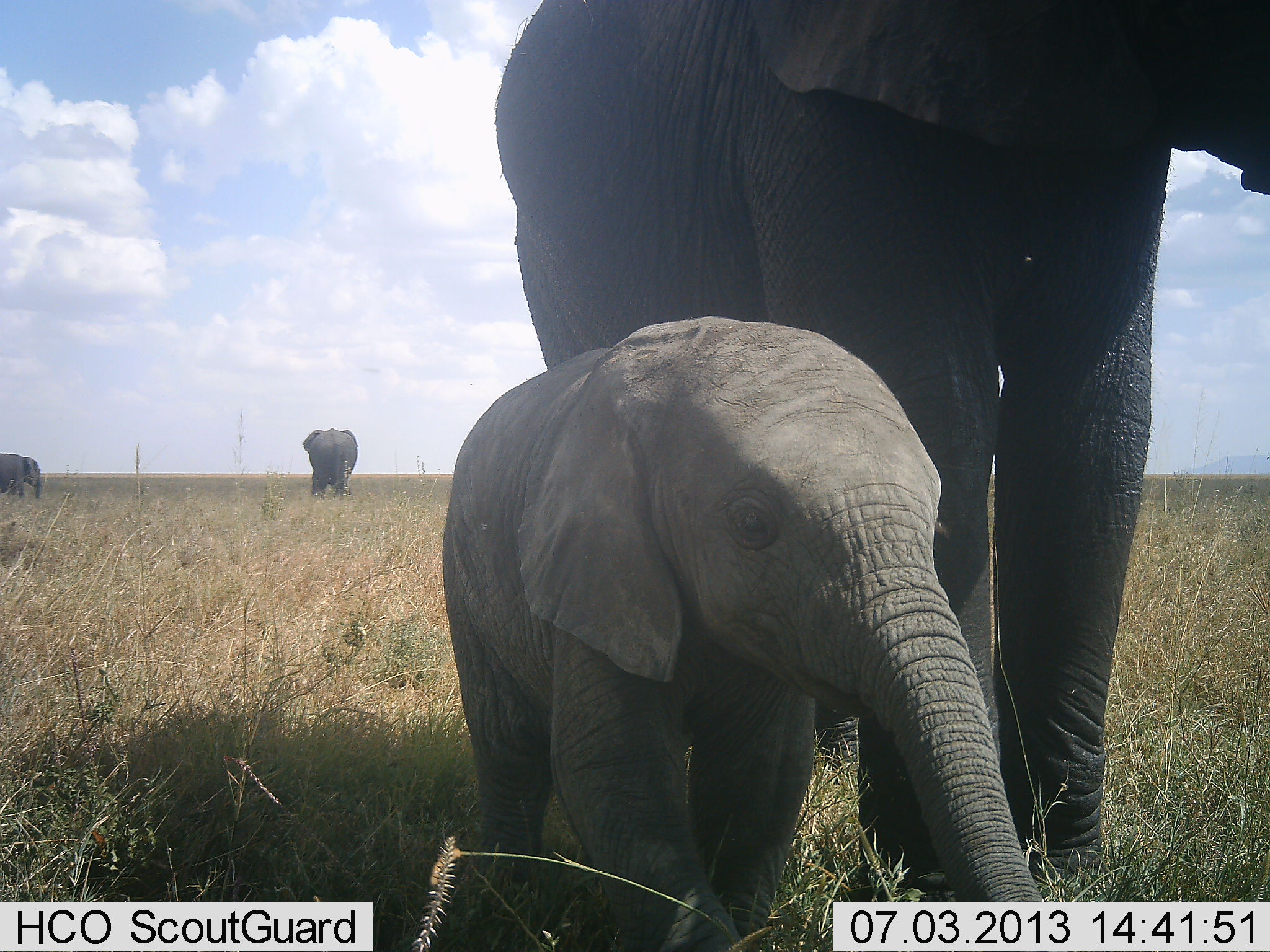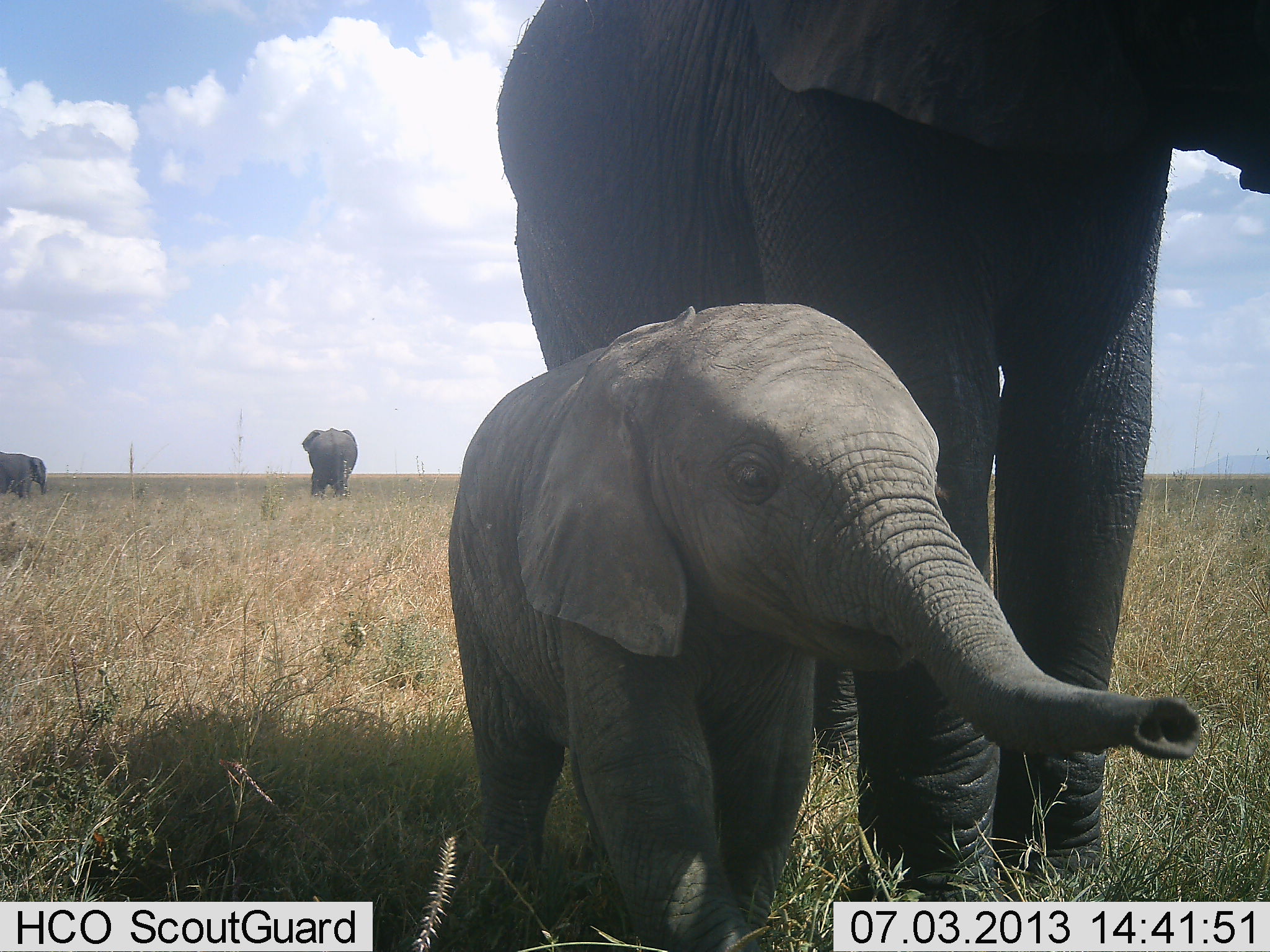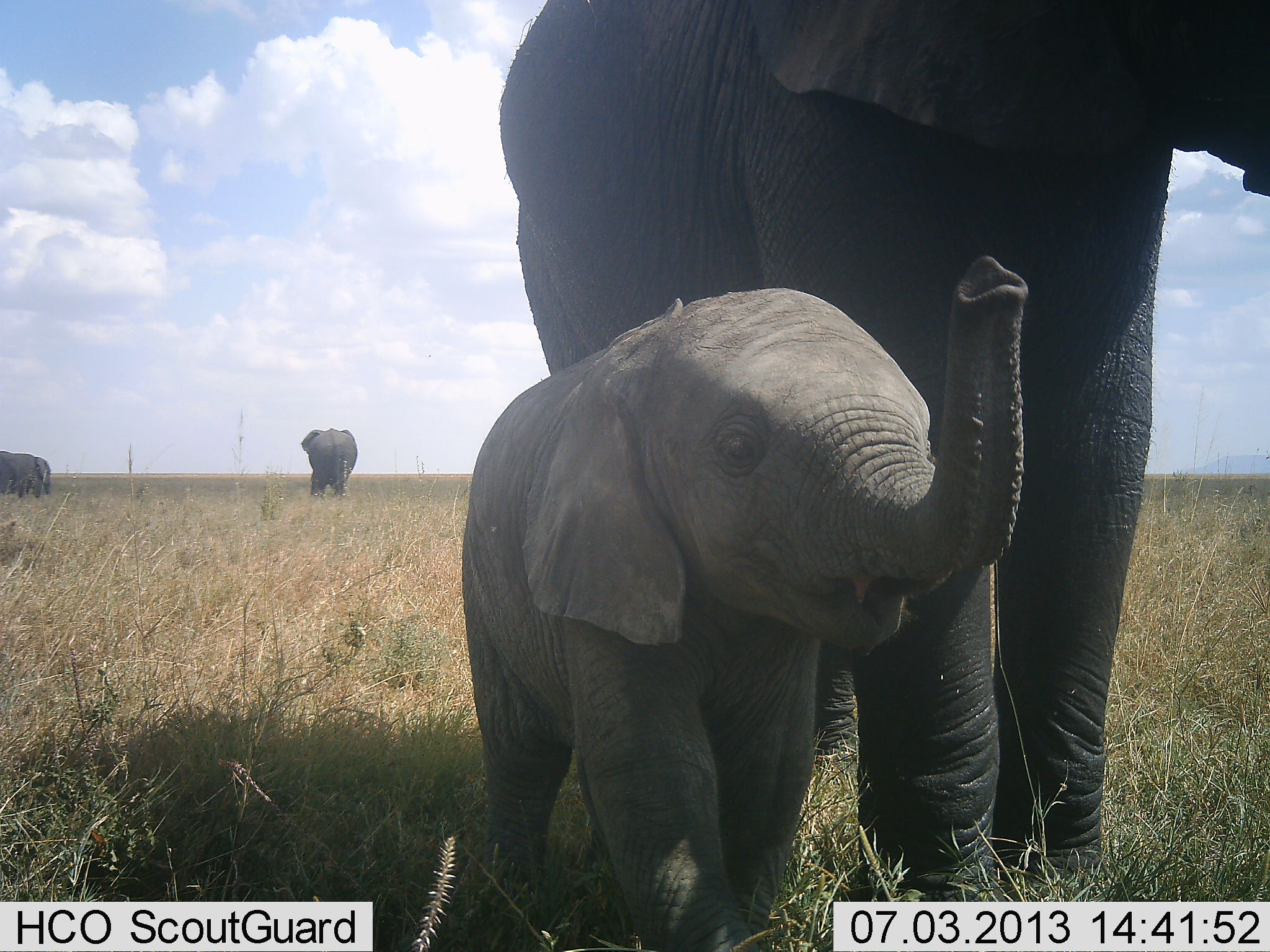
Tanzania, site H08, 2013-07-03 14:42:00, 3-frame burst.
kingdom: Animalia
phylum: Chordata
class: Mammalia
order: Proboscidea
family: Elephantidae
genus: Loxodonta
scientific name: Loxodonta africana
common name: african bush elephant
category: elephant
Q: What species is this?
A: Elephant (african bush elephant) (Loxodonta africana).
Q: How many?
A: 4.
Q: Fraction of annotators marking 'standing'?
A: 81%.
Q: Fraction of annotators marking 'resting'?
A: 2%.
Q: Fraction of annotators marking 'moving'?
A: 36%.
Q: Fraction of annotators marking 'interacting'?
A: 12%.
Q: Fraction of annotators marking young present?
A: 88%.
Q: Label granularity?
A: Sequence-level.